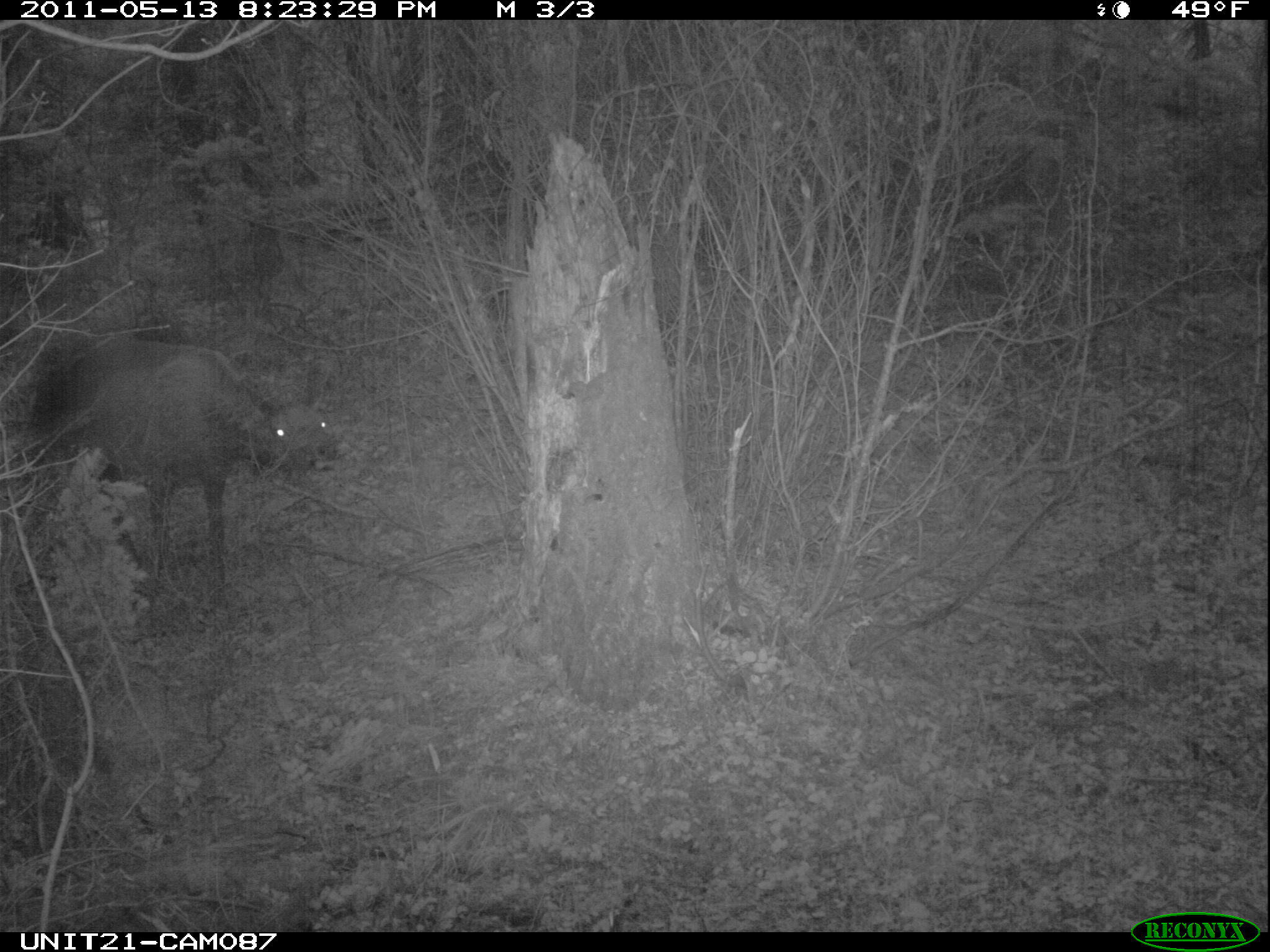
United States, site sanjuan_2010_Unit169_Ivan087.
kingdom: Animalia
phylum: Chordata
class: Mammalia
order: Artiodactyla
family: Cervidae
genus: Cervus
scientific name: Cervus elaphus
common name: red deer